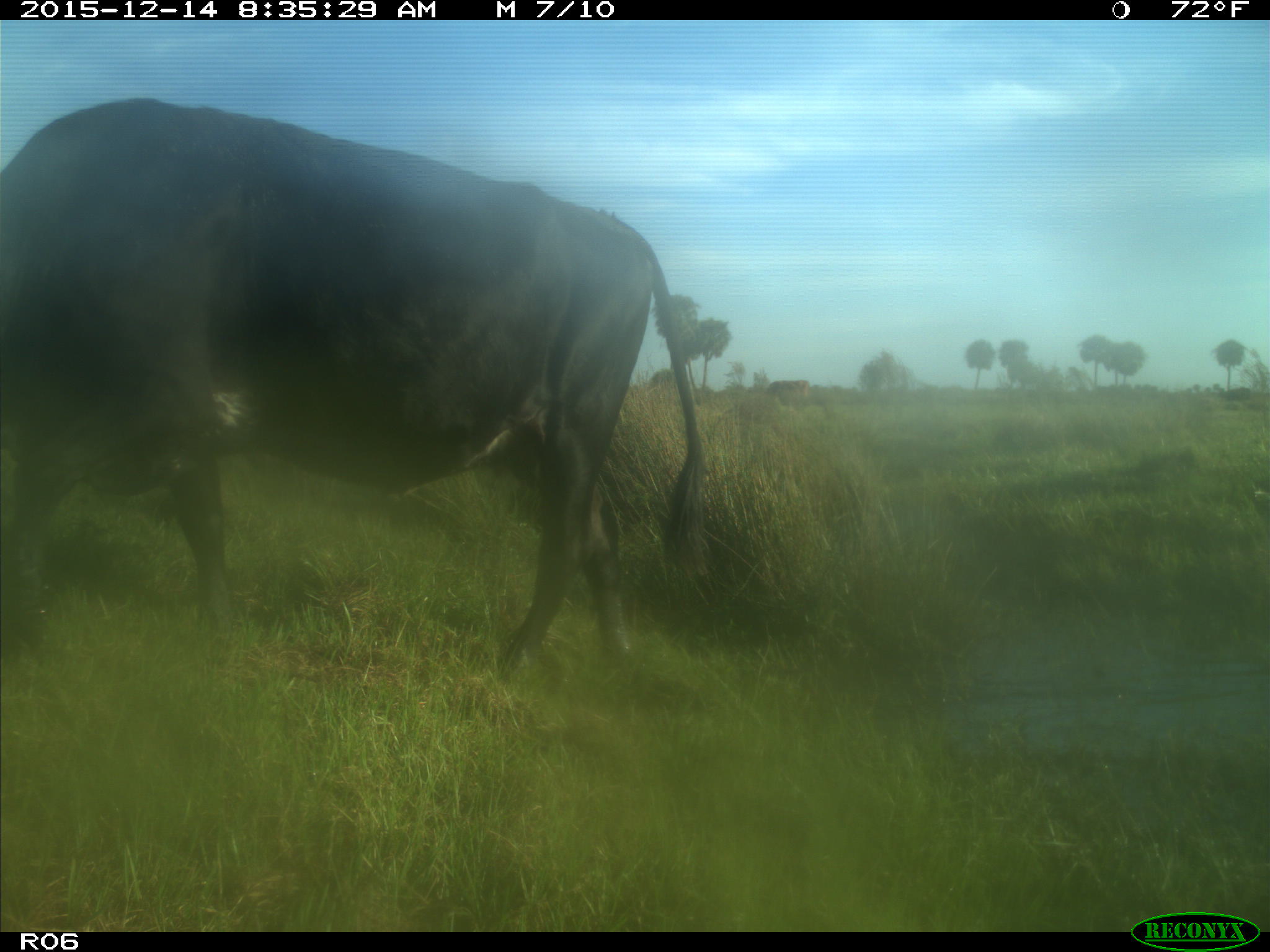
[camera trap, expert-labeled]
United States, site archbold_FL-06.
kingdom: Animalia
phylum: Chordata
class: Mammalia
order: Artiodactyla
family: Bovidae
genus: Bos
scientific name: Bos taurus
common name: domestic cow